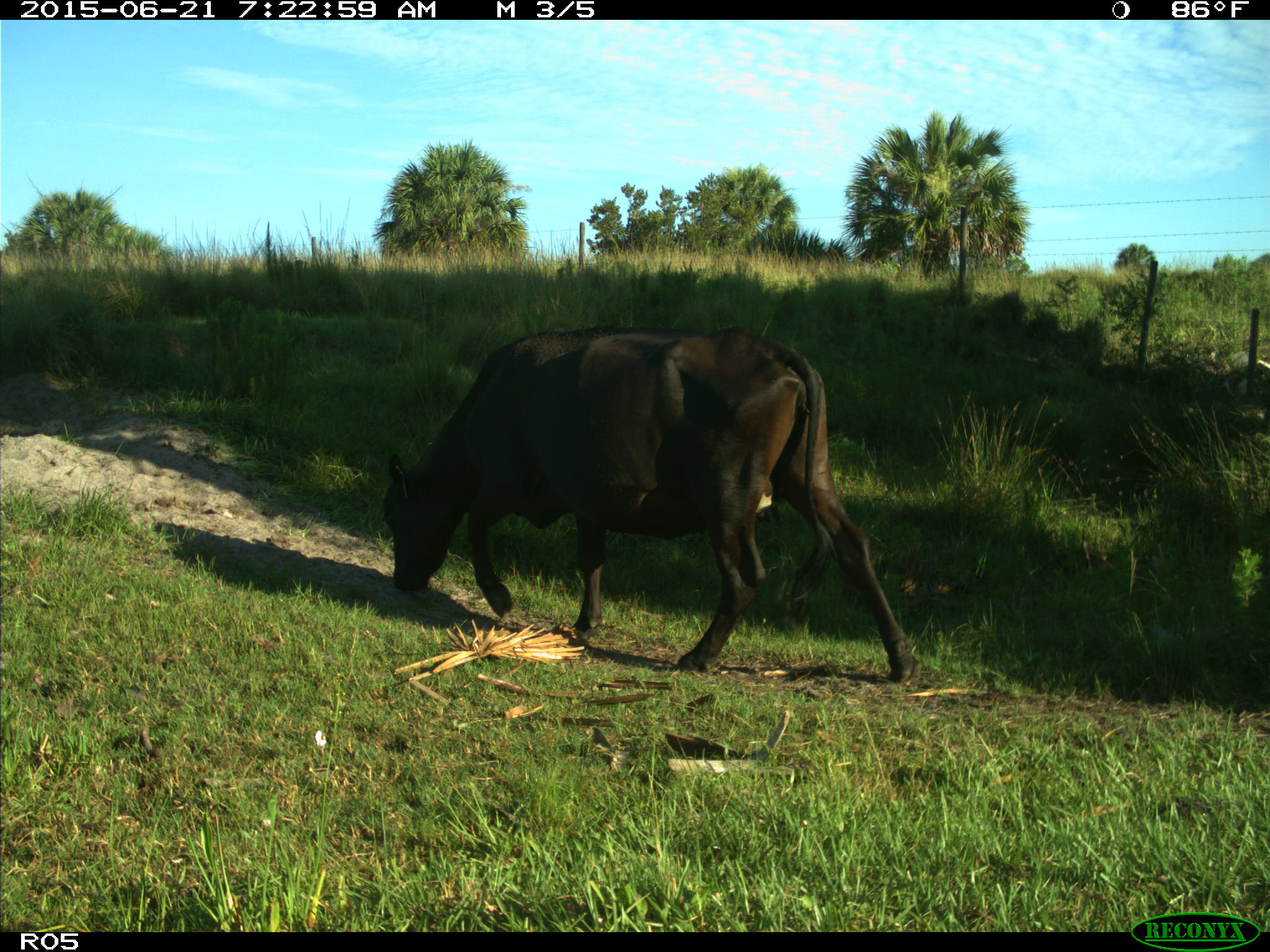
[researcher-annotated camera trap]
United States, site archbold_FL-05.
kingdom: Animalia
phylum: Chordata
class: Mammalia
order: Artiodactyla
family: Bovidae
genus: Bos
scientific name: Bos taurus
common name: domestic cow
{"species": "Bos taurus (domestic cow)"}